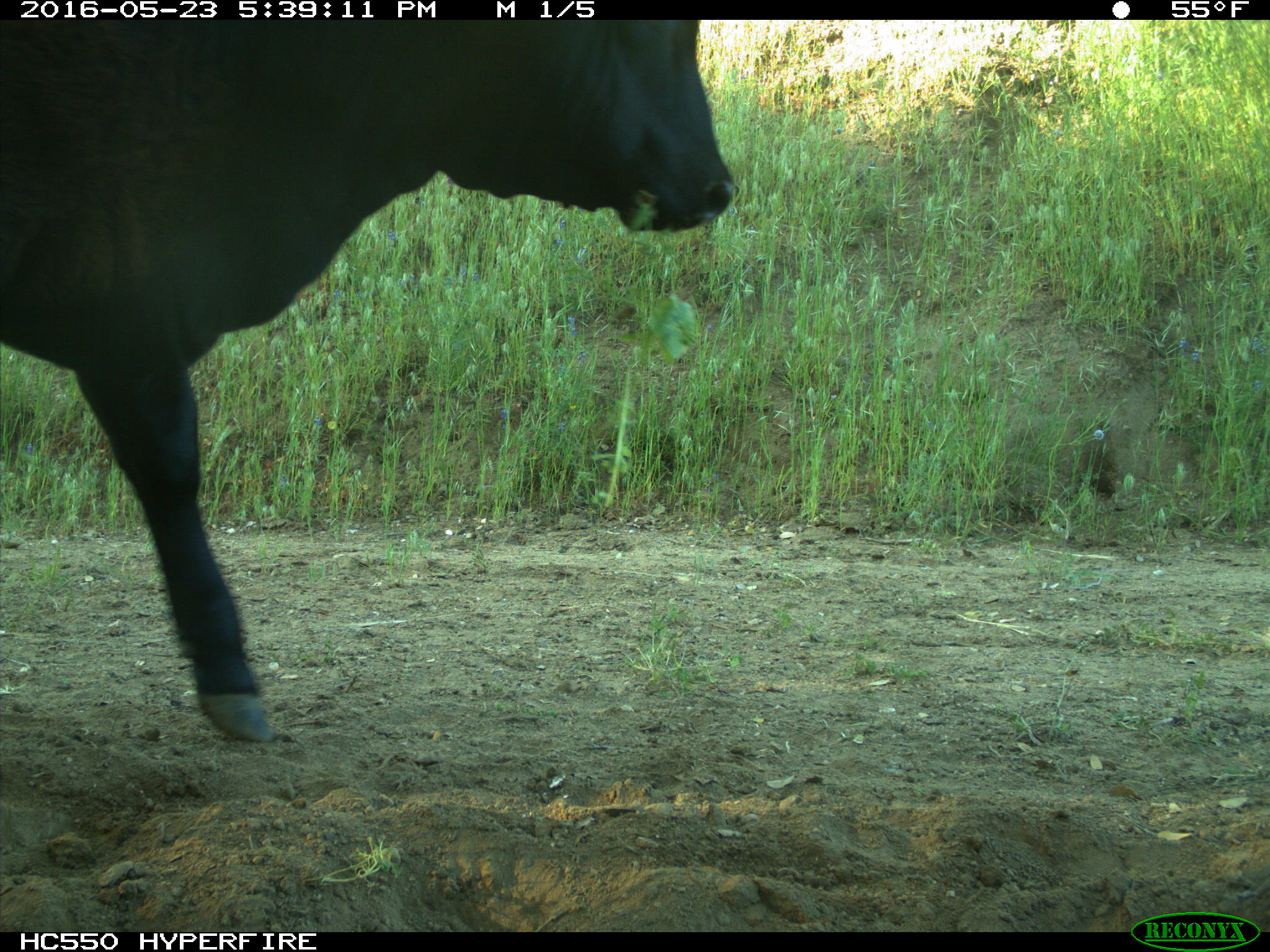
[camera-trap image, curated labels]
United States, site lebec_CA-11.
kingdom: Animalia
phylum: Chordata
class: Mammalia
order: Artiodactyla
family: Bovidae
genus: Bos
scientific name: Bos taurus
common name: domestic cow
Bos taurus (domestic cow).